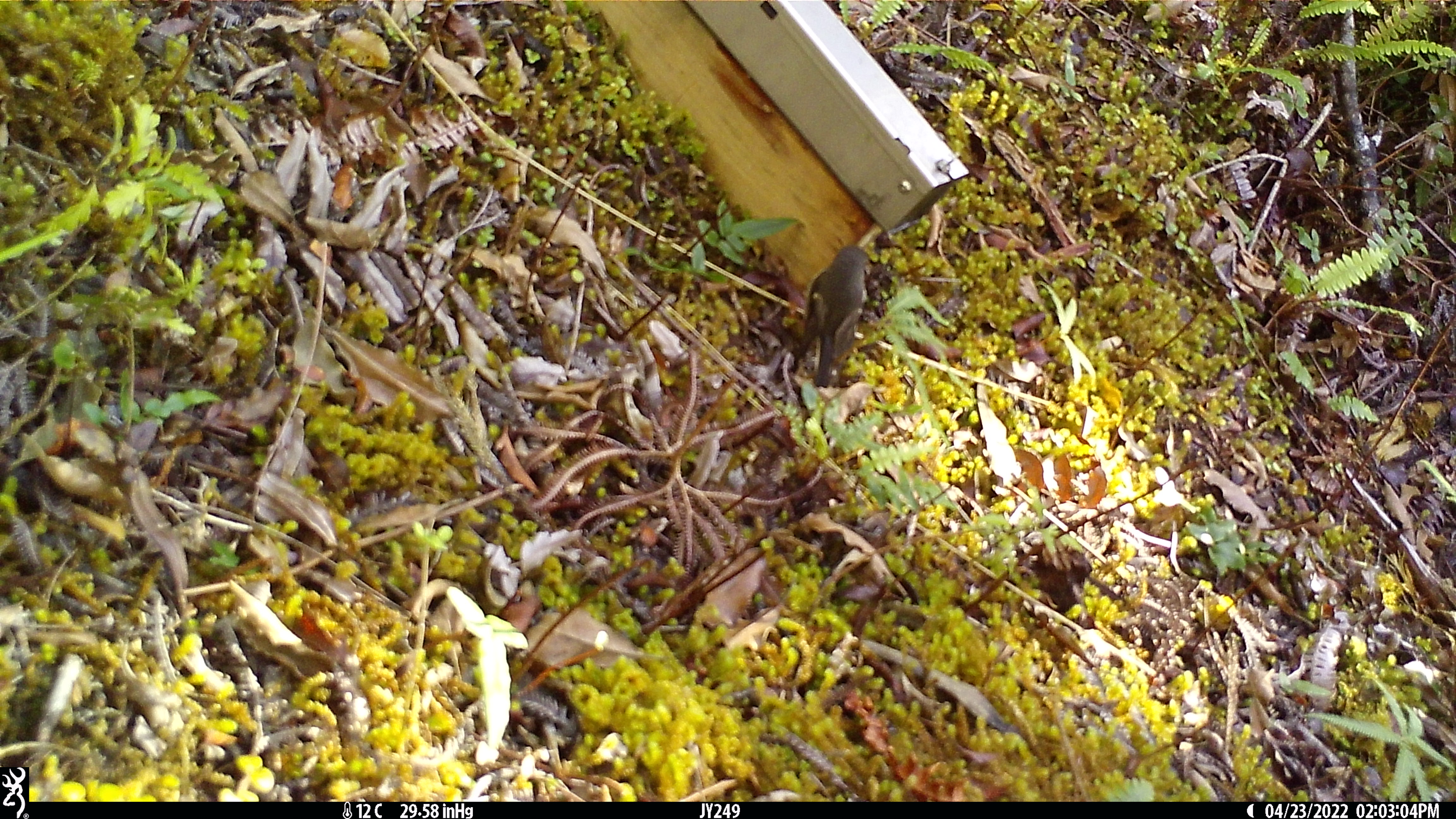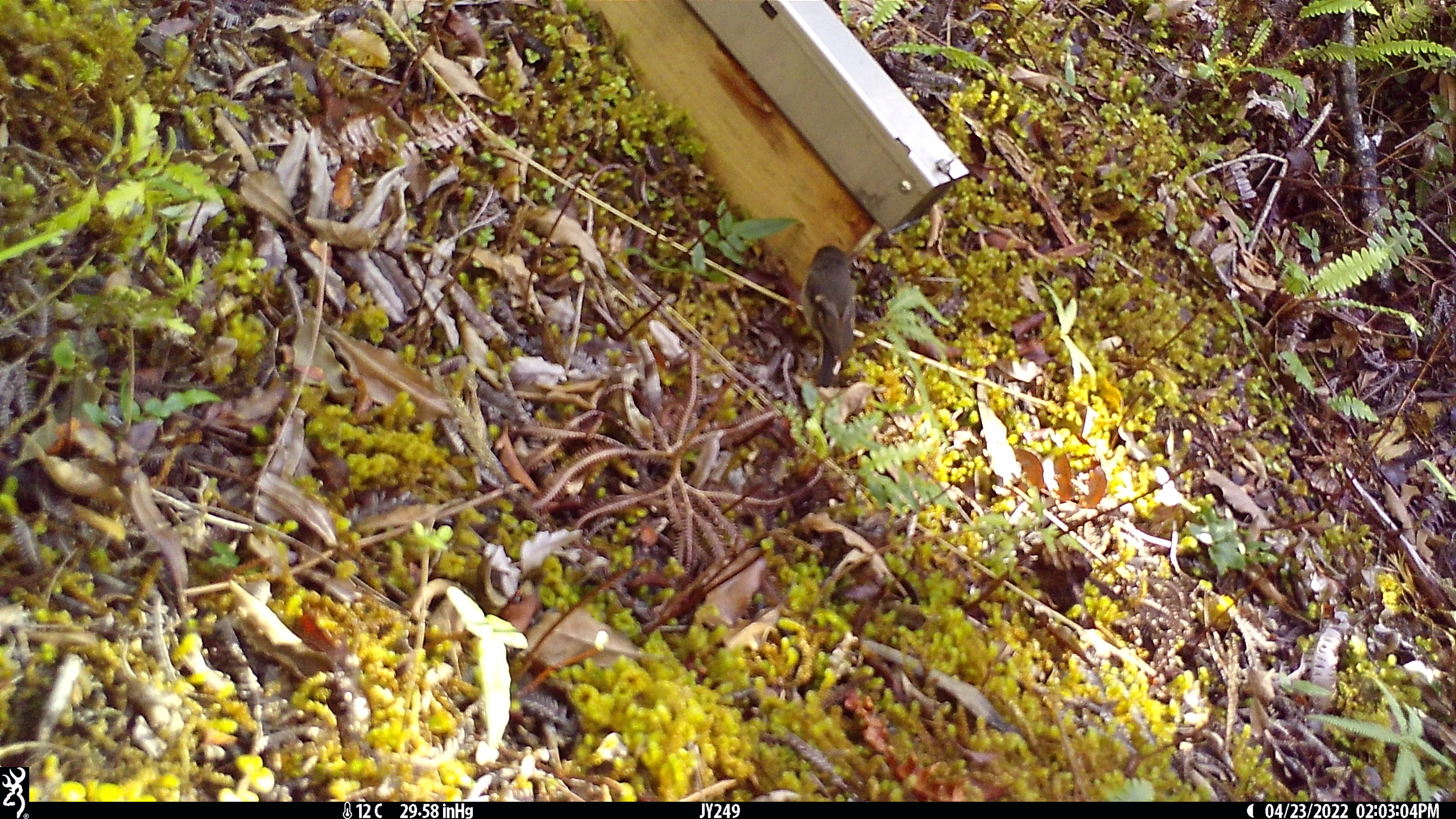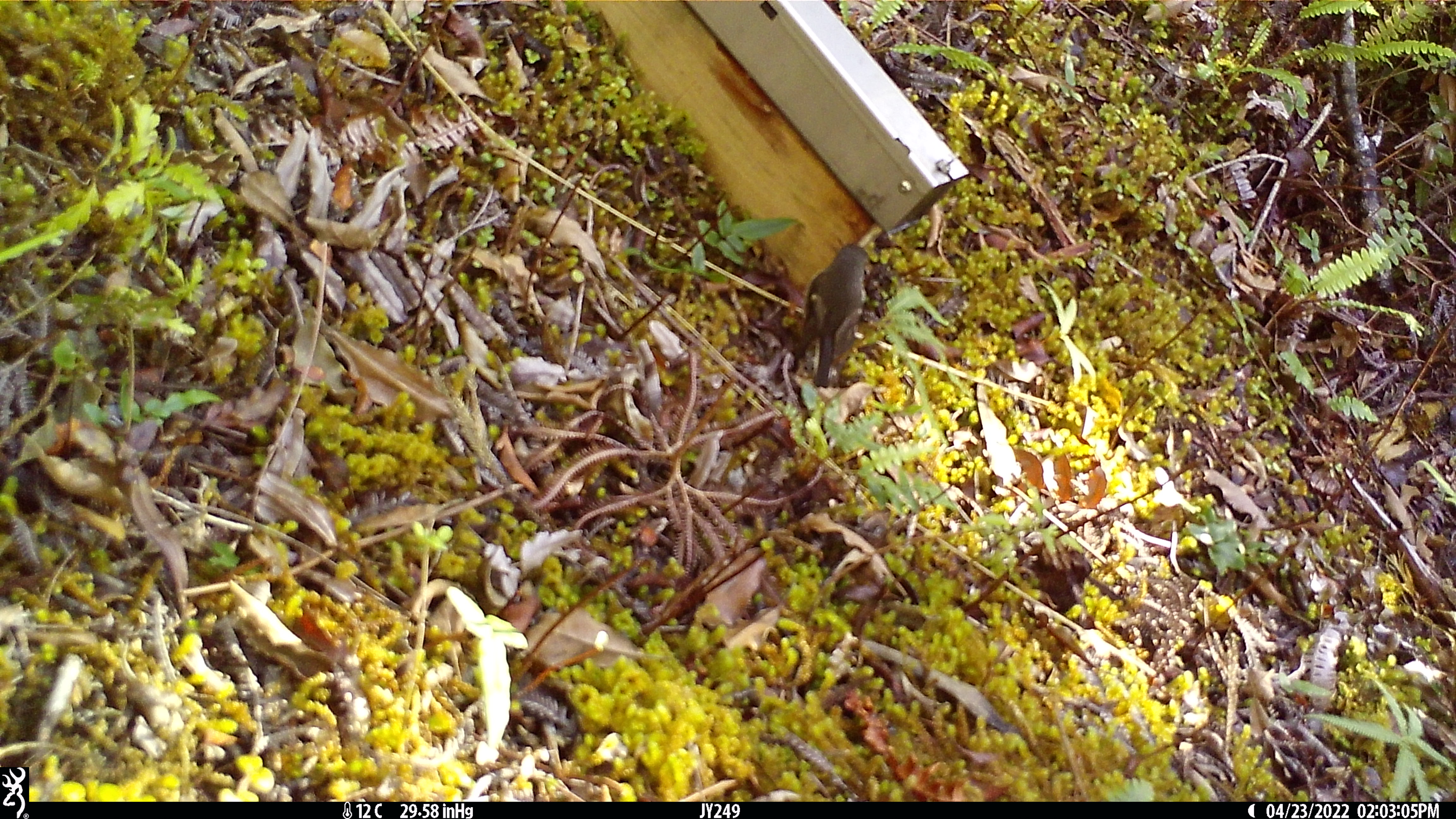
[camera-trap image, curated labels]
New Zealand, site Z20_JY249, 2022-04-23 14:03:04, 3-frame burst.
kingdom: Animalia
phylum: Chordata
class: Aves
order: Passeriformes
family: Petroicidae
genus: Petroica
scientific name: Petroica macrocephala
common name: tomtit